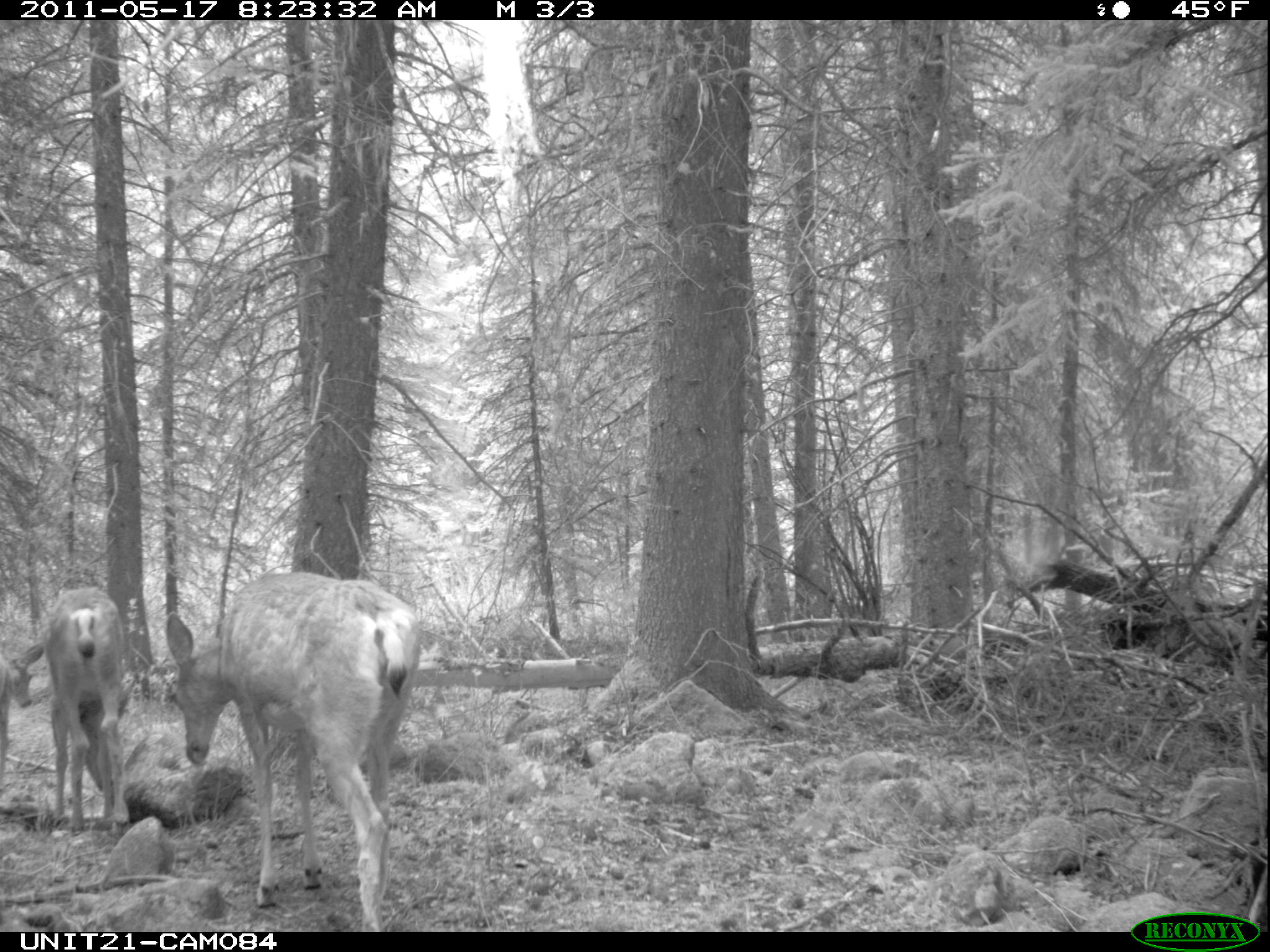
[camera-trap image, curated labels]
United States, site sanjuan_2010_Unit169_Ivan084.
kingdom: Animalia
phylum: Chordata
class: Mammalia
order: Artiodactyla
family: Cervidae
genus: Odocoileus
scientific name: Odocoileus hemionus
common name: mule deer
Odocoileus hemionus (mule deer).